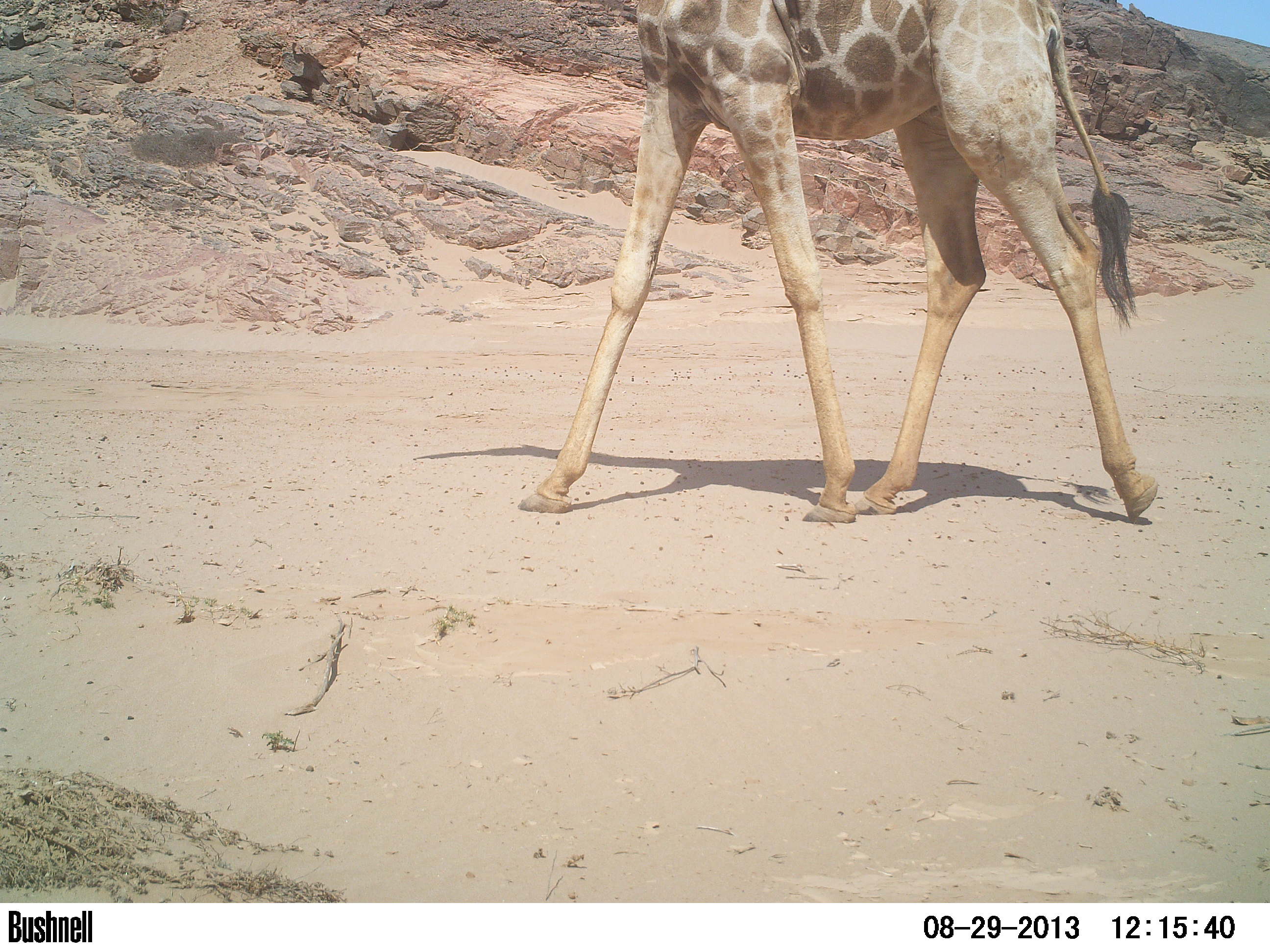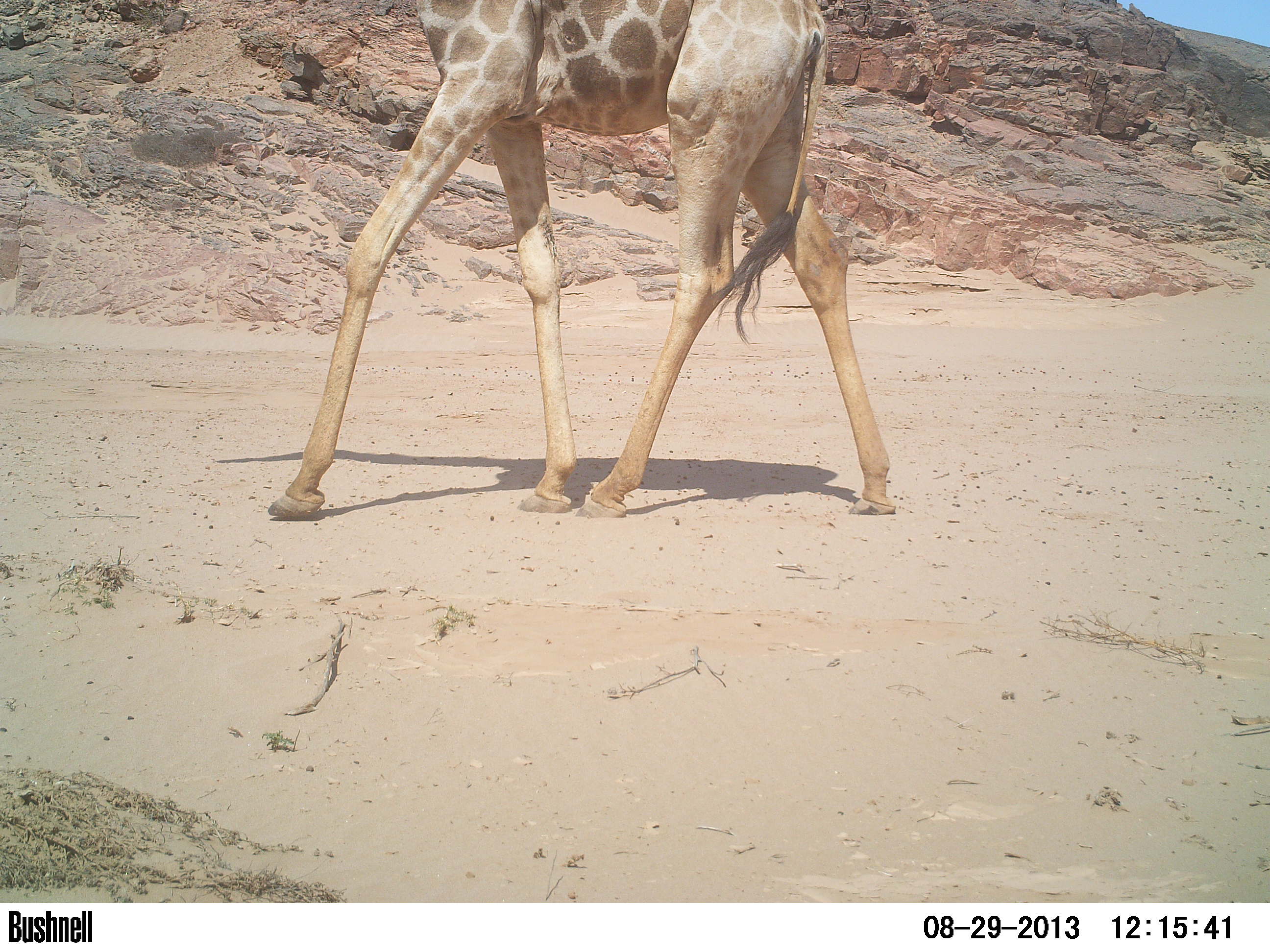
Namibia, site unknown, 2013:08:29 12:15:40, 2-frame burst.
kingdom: Animalia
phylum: Chordata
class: Mammalia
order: Artiodactyla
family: Giraffidae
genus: Giraffa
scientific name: Giraffa camelopardalis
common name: giraffe